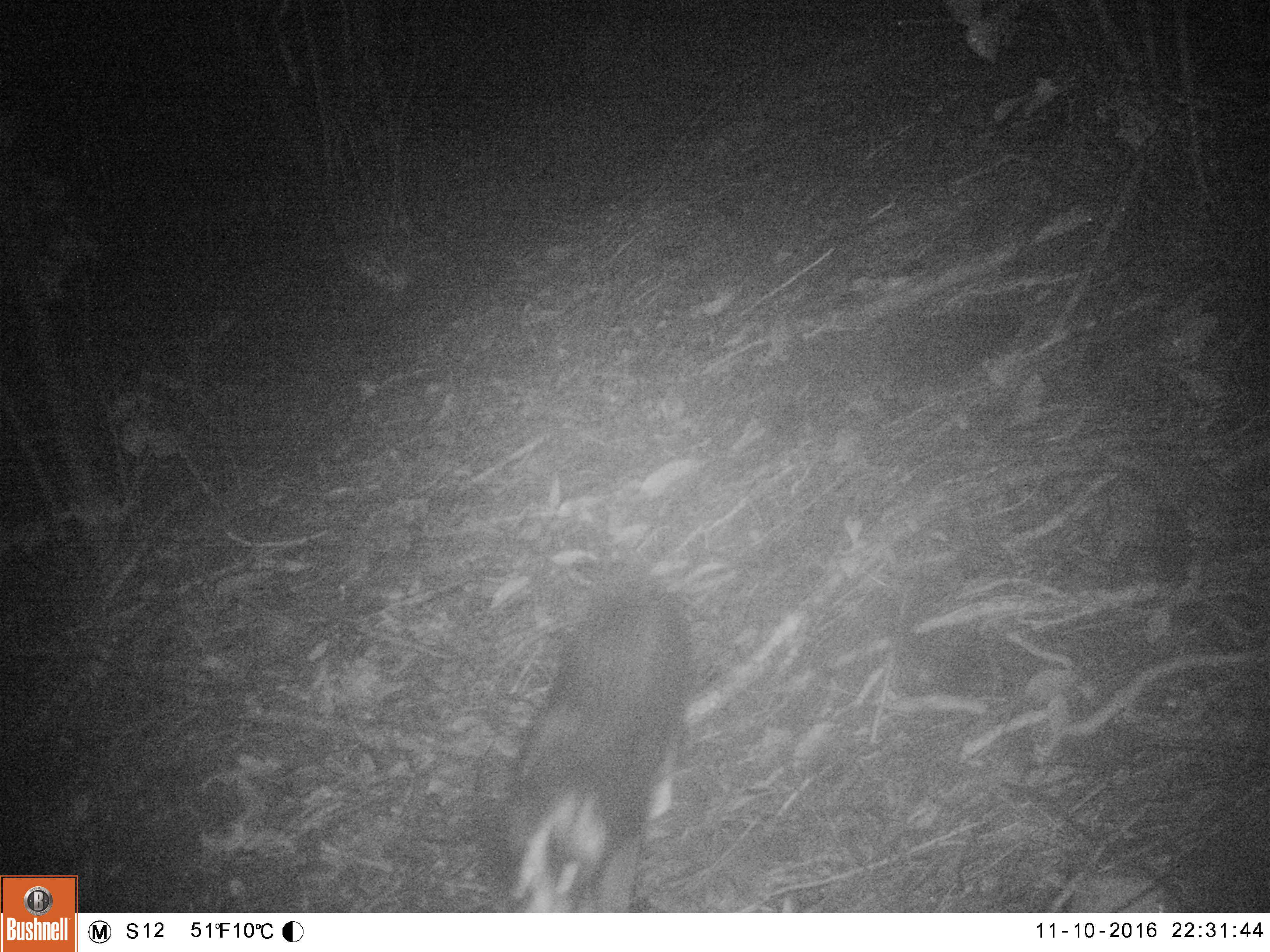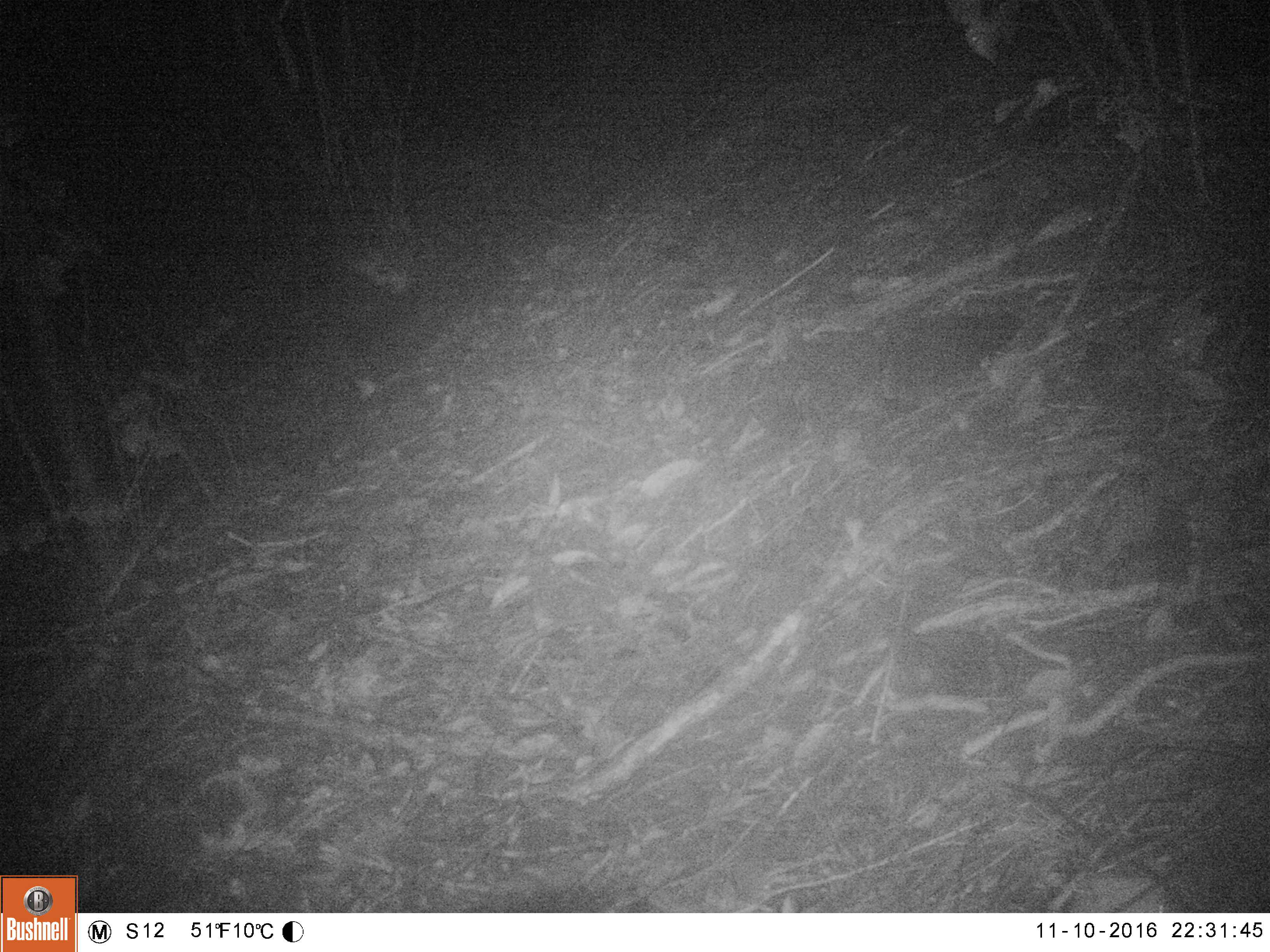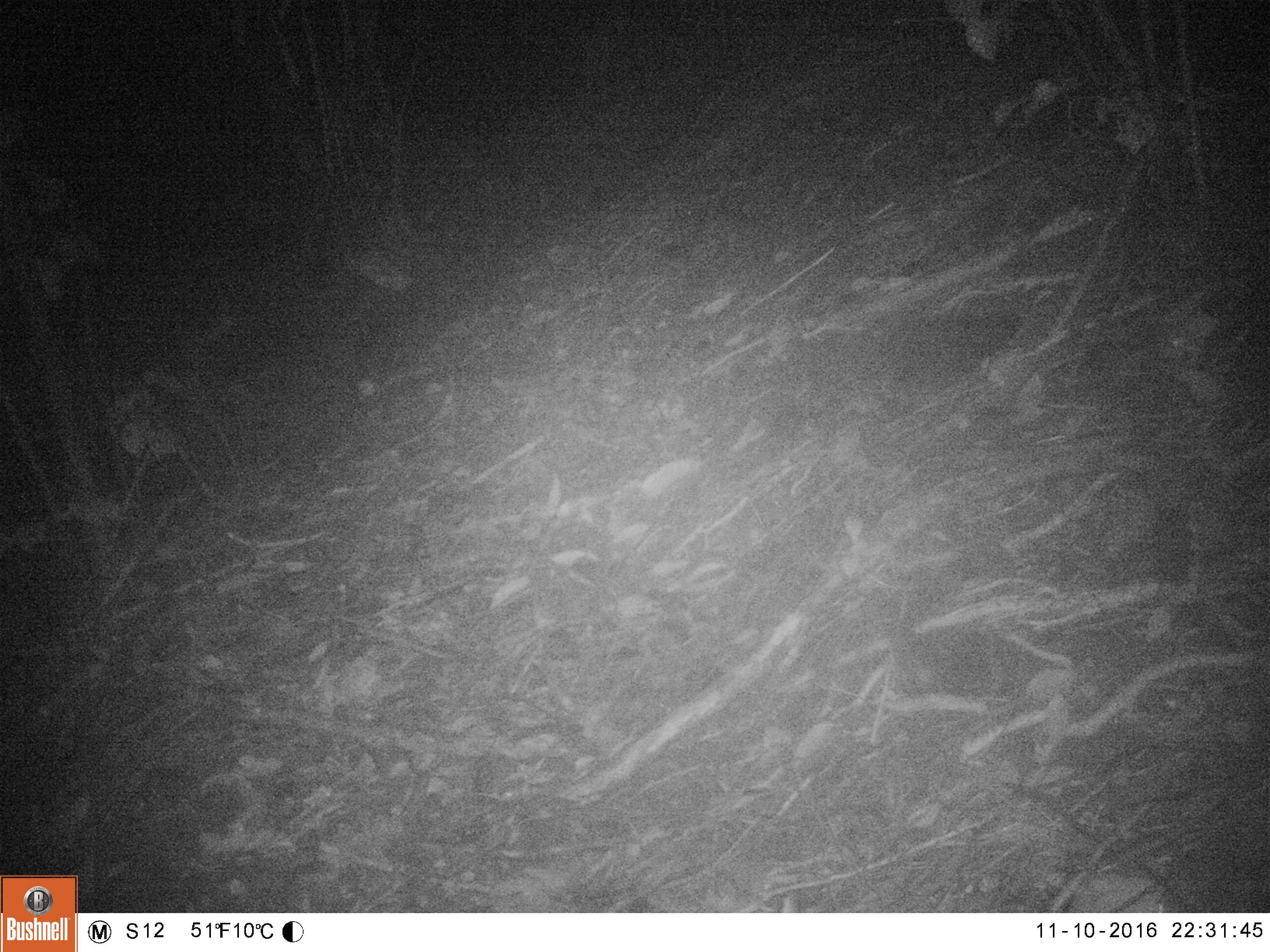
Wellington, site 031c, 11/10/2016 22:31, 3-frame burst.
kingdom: Animalia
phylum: Chordata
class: Mammalia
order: Carnivora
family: Felidae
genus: Felis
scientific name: Felis catus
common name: cat